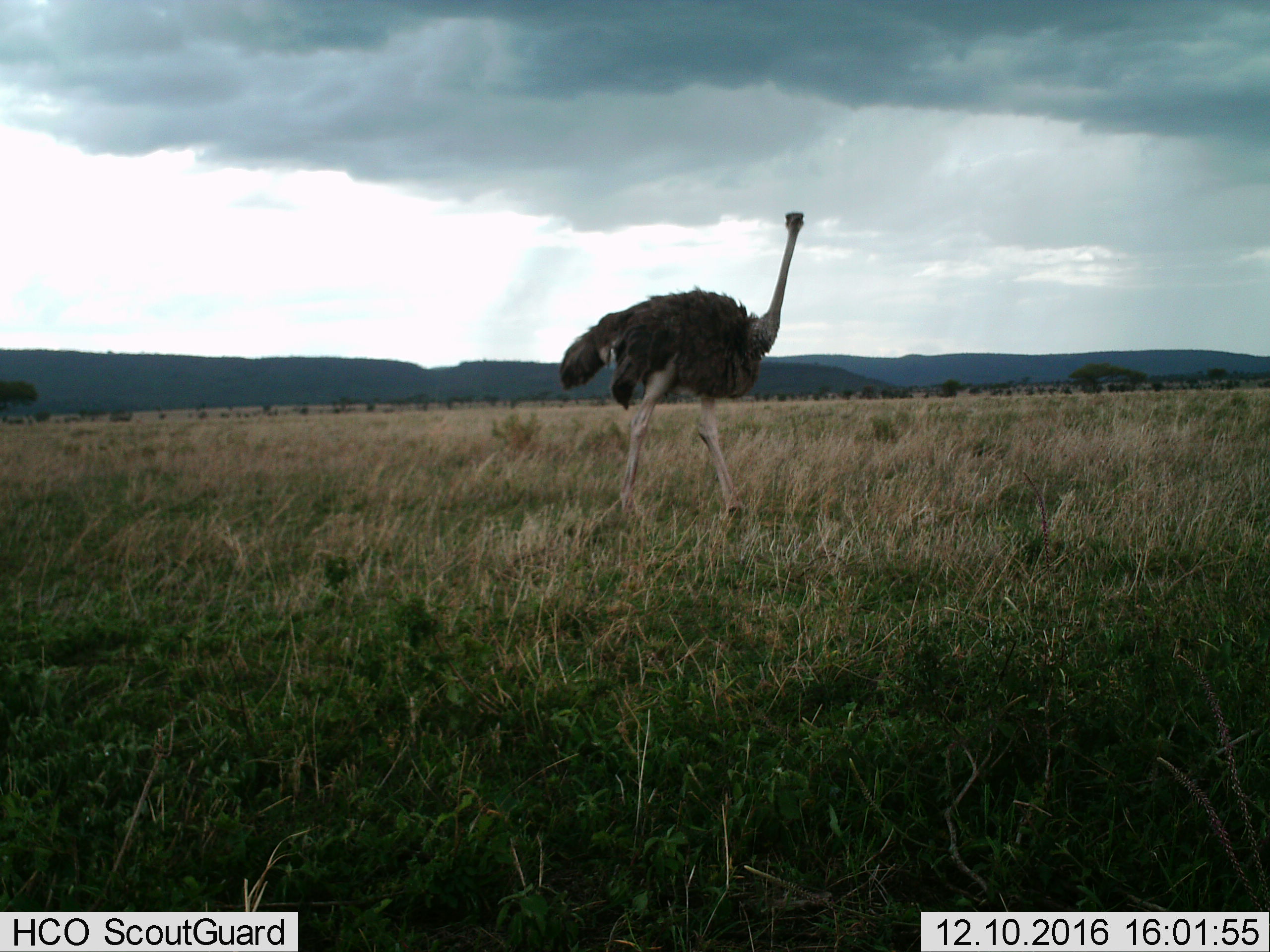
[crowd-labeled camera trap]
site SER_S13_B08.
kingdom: Animalia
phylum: Chordata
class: Aves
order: Struthioniformes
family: Struthionidae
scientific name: Struthionidae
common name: ostrich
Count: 1.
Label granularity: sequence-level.